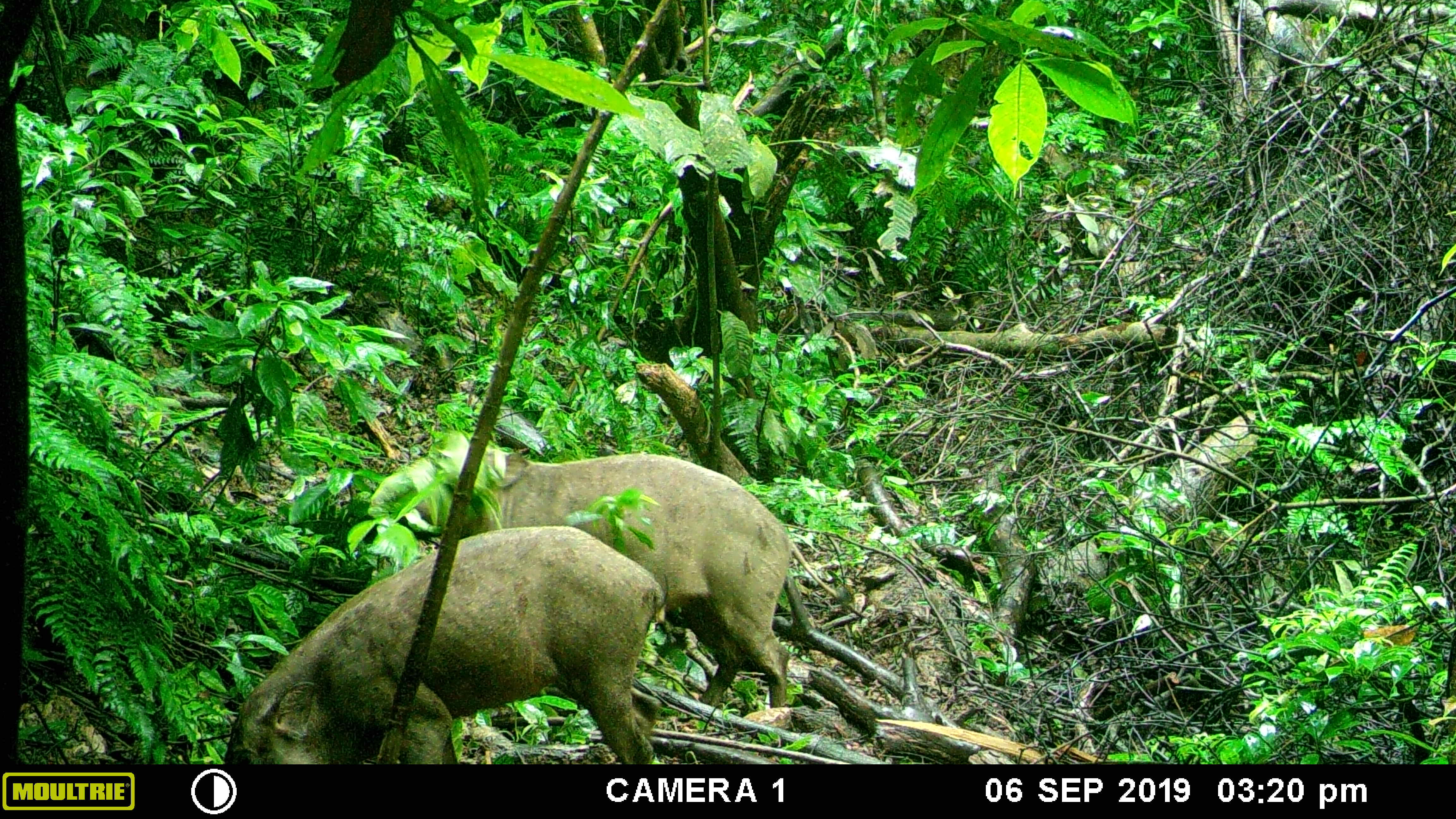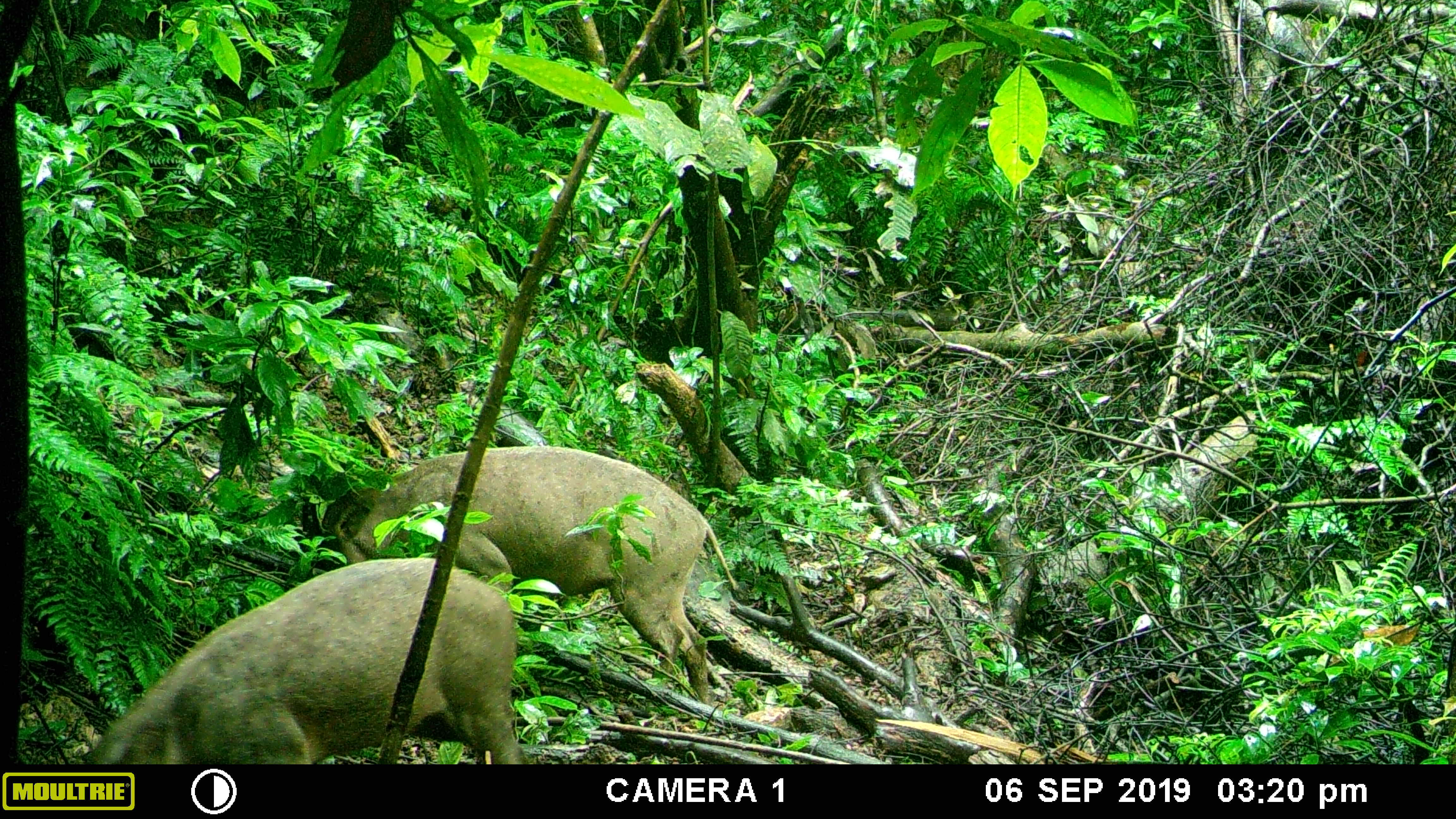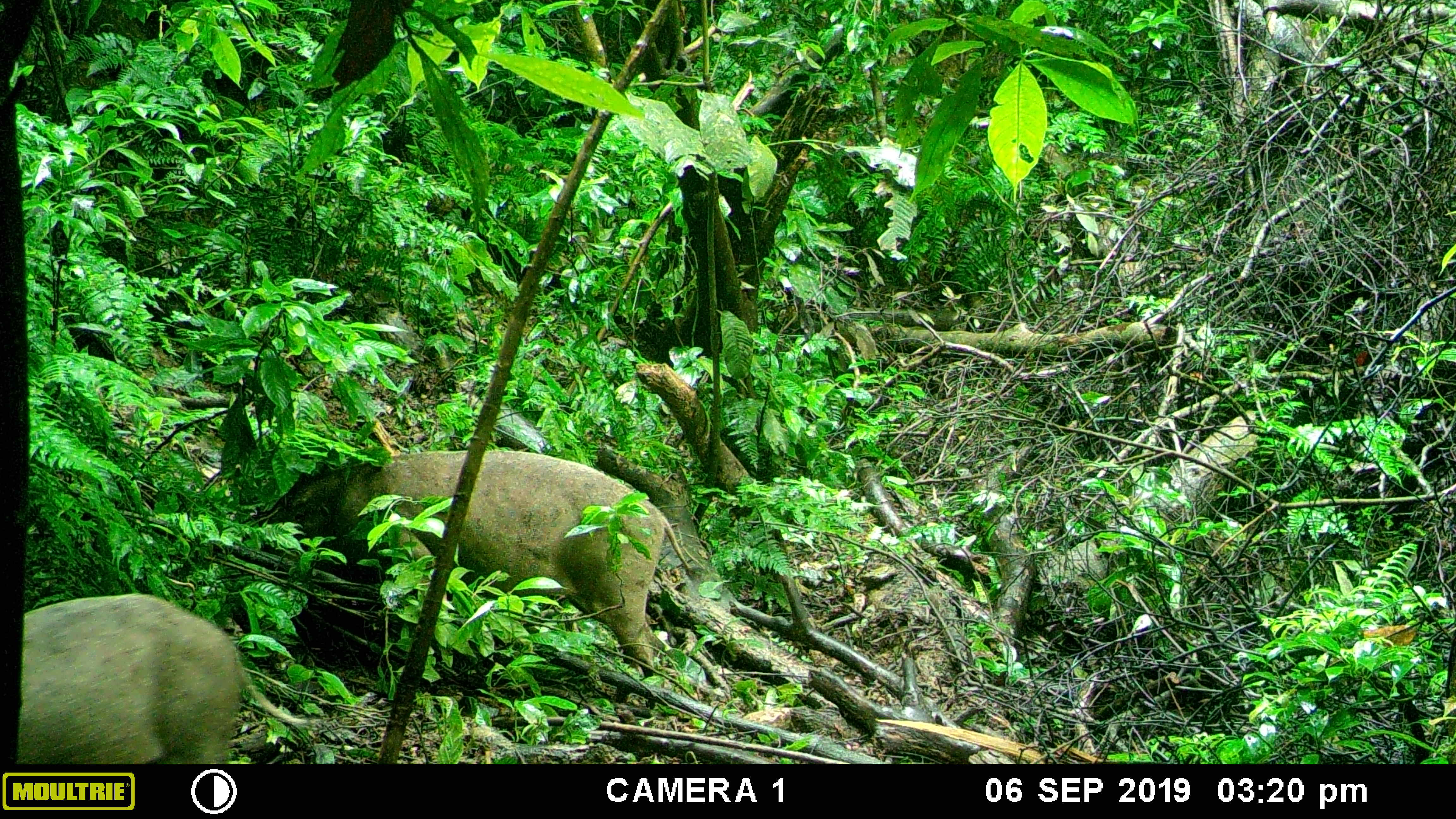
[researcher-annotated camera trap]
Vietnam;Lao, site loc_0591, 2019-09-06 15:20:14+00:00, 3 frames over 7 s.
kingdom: Animalia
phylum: Chordata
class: Mammalia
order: Artiodactyla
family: Suidae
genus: Sus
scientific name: Sus scrofa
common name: eurasian wild pig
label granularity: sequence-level